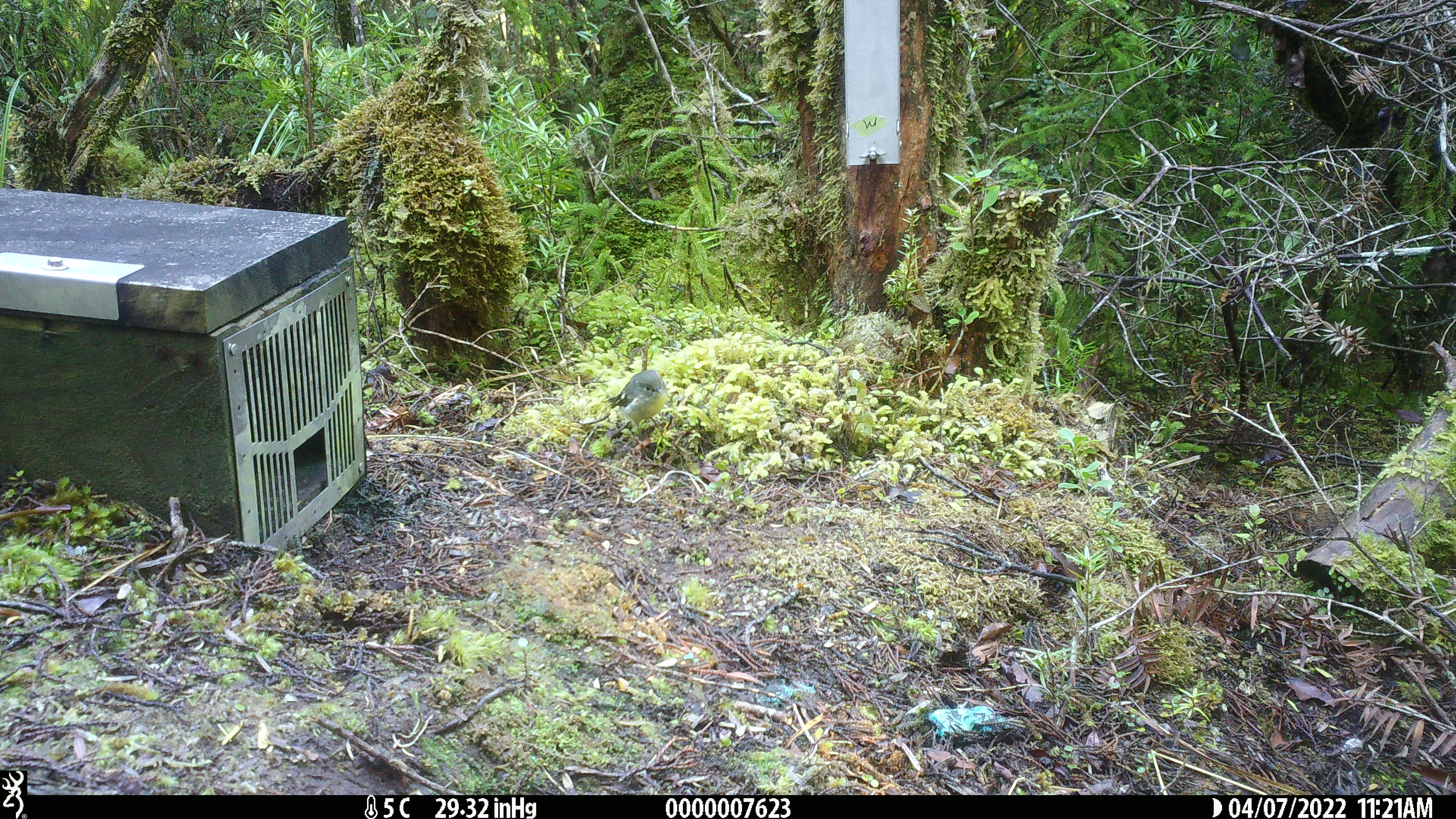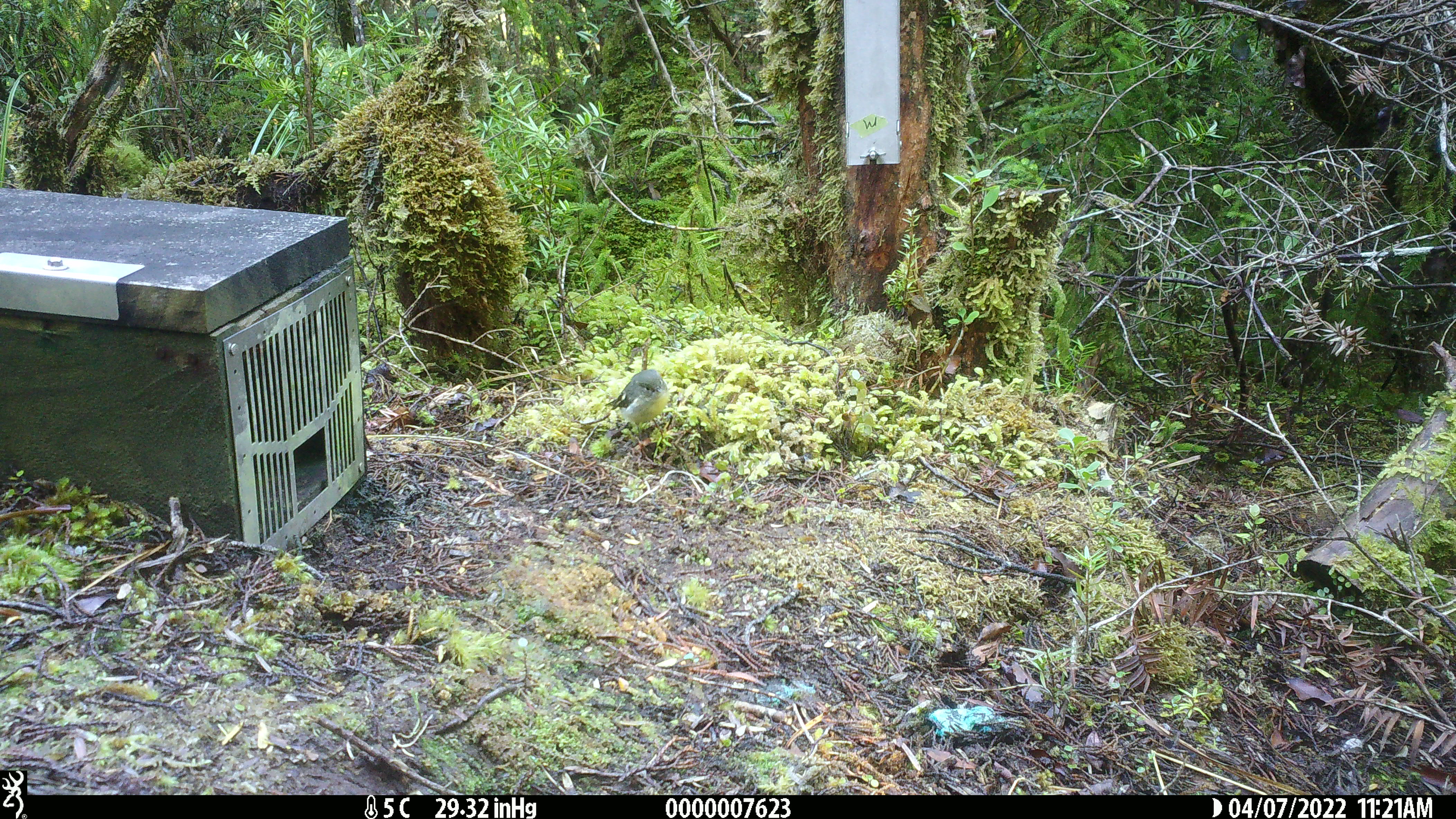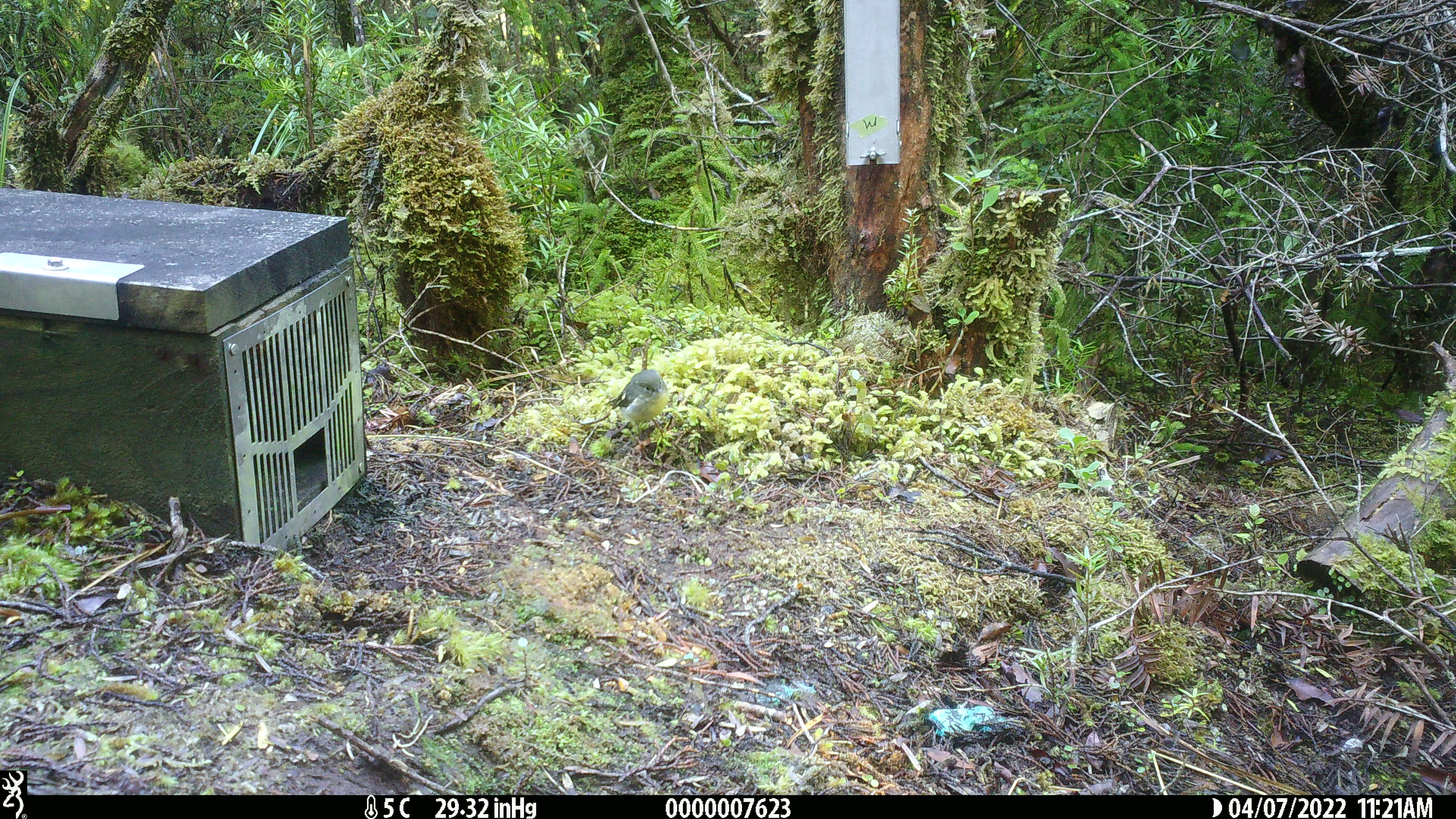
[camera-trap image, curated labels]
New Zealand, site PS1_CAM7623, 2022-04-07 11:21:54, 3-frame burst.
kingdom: Animalia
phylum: Chordata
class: Aves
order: Passeriformes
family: Petroicidae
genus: Petroica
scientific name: Petroica macrocephala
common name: tomtit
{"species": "tomtit (Petroica macrocephala)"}